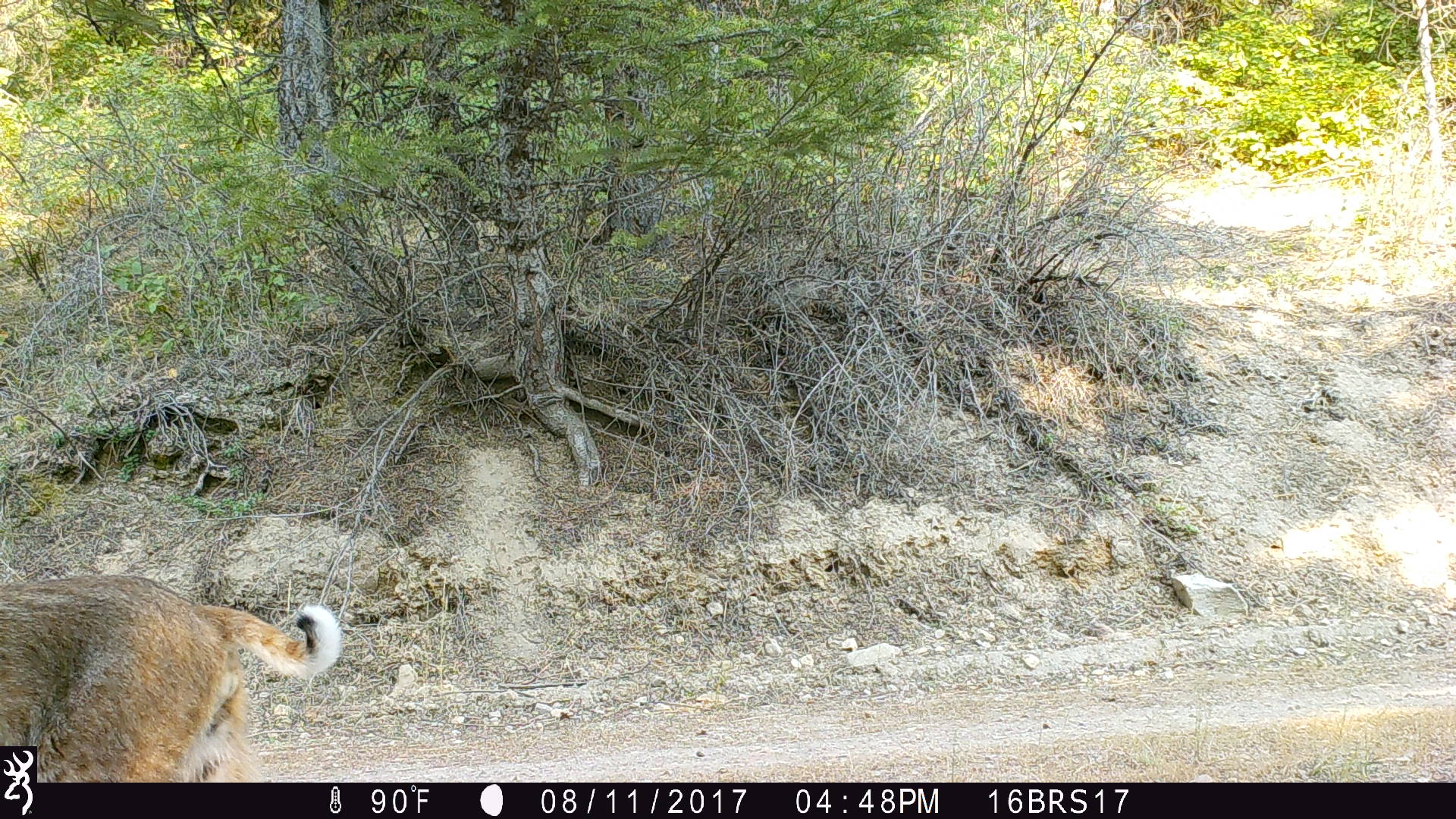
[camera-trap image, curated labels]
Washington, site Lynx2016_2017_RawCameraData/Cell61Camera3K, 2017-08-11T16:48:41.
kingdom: Animalia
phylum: Chordata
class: Mammalia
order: Carnivora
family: Felidae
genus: Lynx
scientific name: Lynx rufus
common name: bobcat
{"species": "Lynx rufus (bobcat)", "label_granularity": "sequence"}